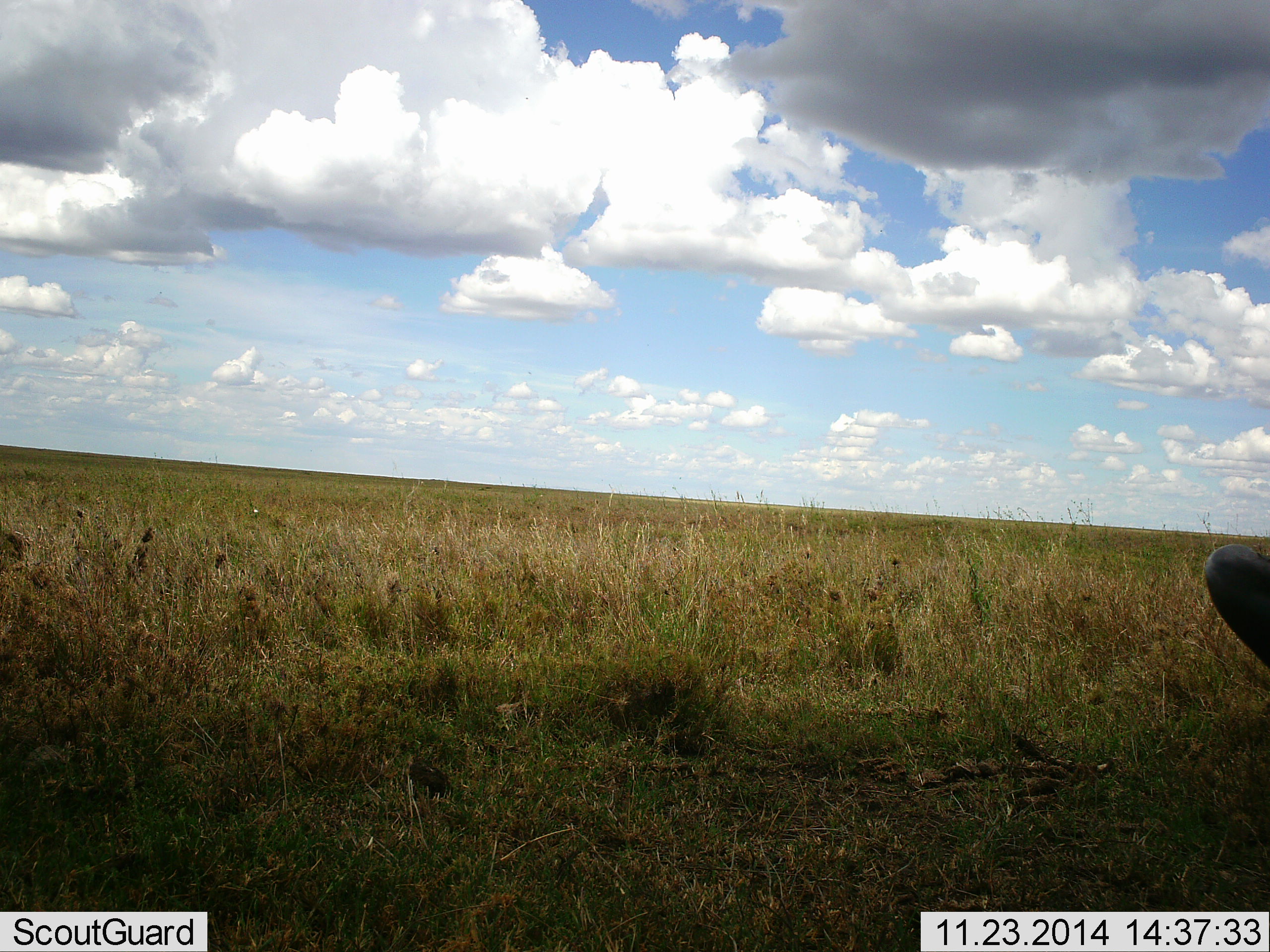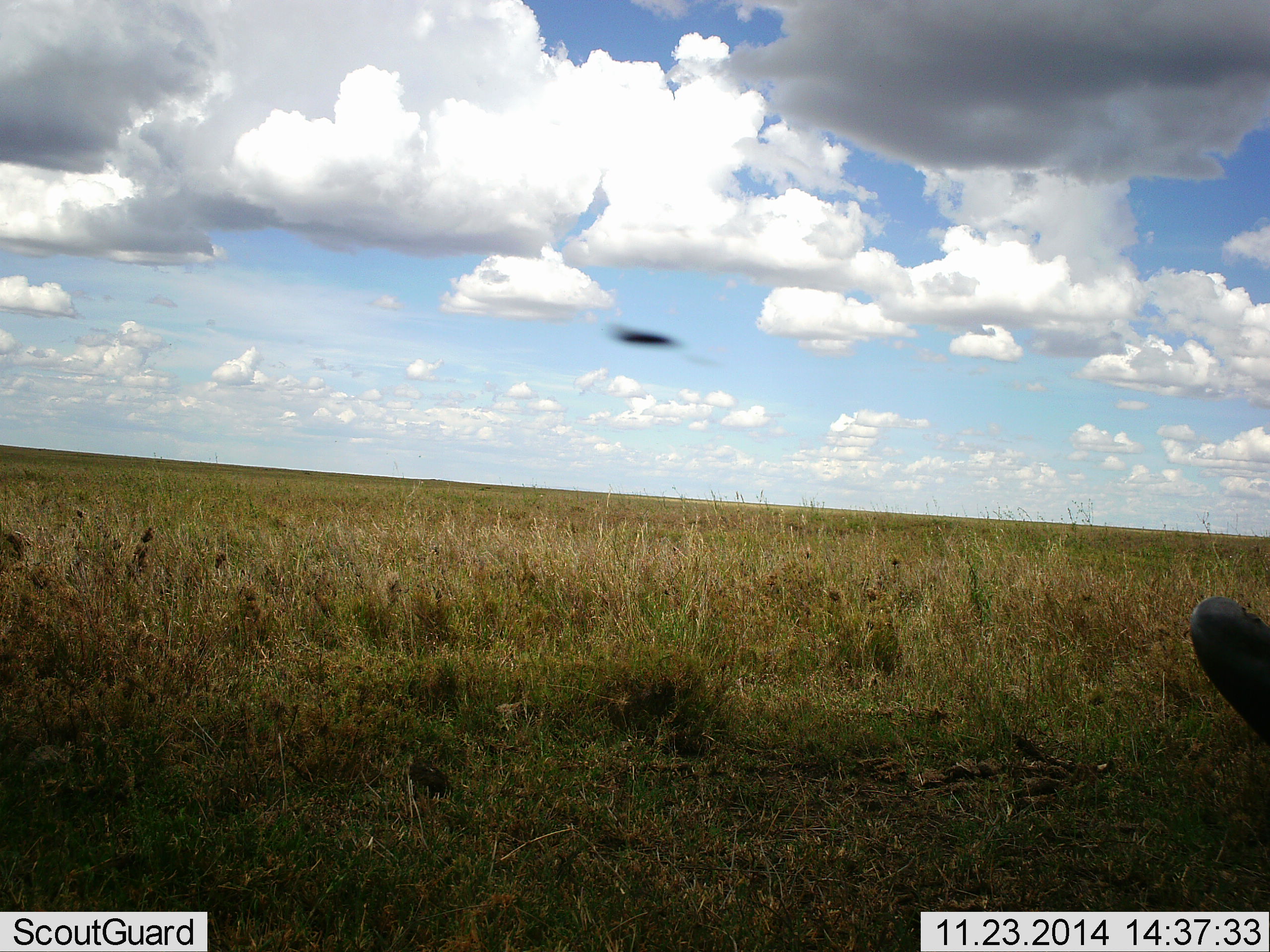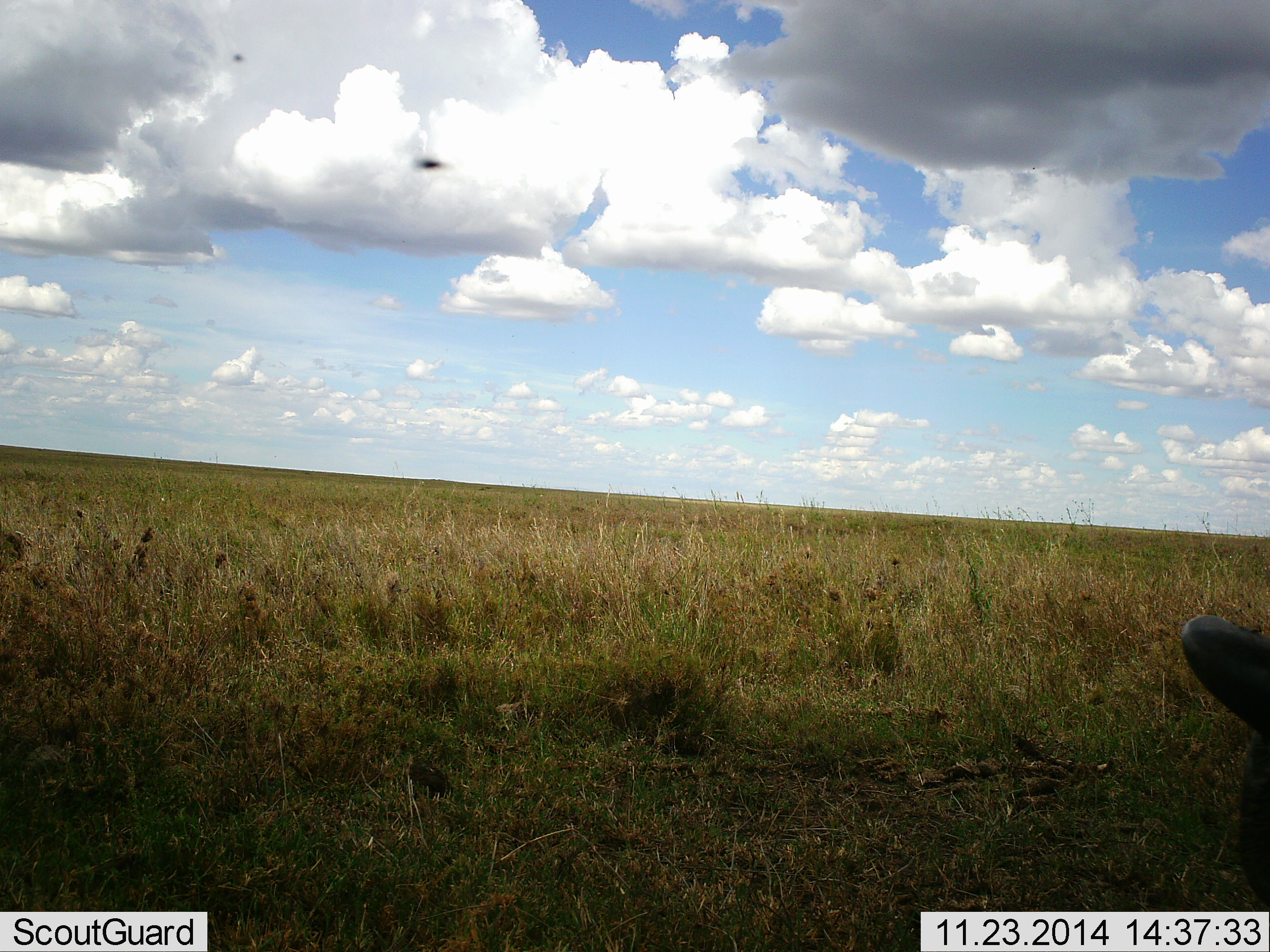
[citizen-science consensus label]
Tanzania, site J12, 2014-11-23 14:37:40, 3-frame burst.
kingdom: Animalia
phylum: Chordata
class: Aves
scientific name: Aves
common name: bird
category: otherbird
Otherbird (bird) (Aves), count 1. Behavior (volunteer vote fractions): standing 0%, resting 0%, moving 100%, interacting 0%. Young present (vote fraction): 0%. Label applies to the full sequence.